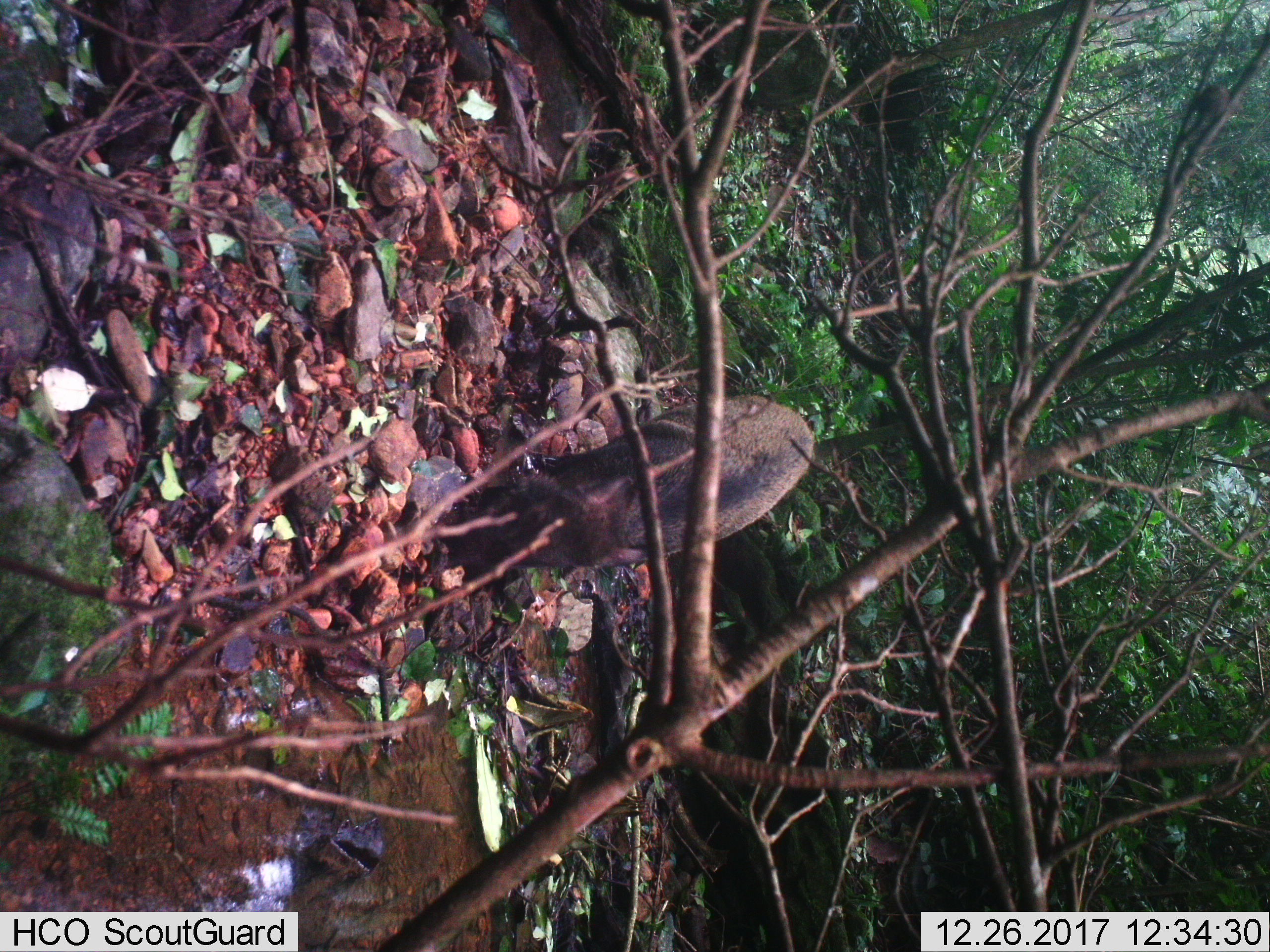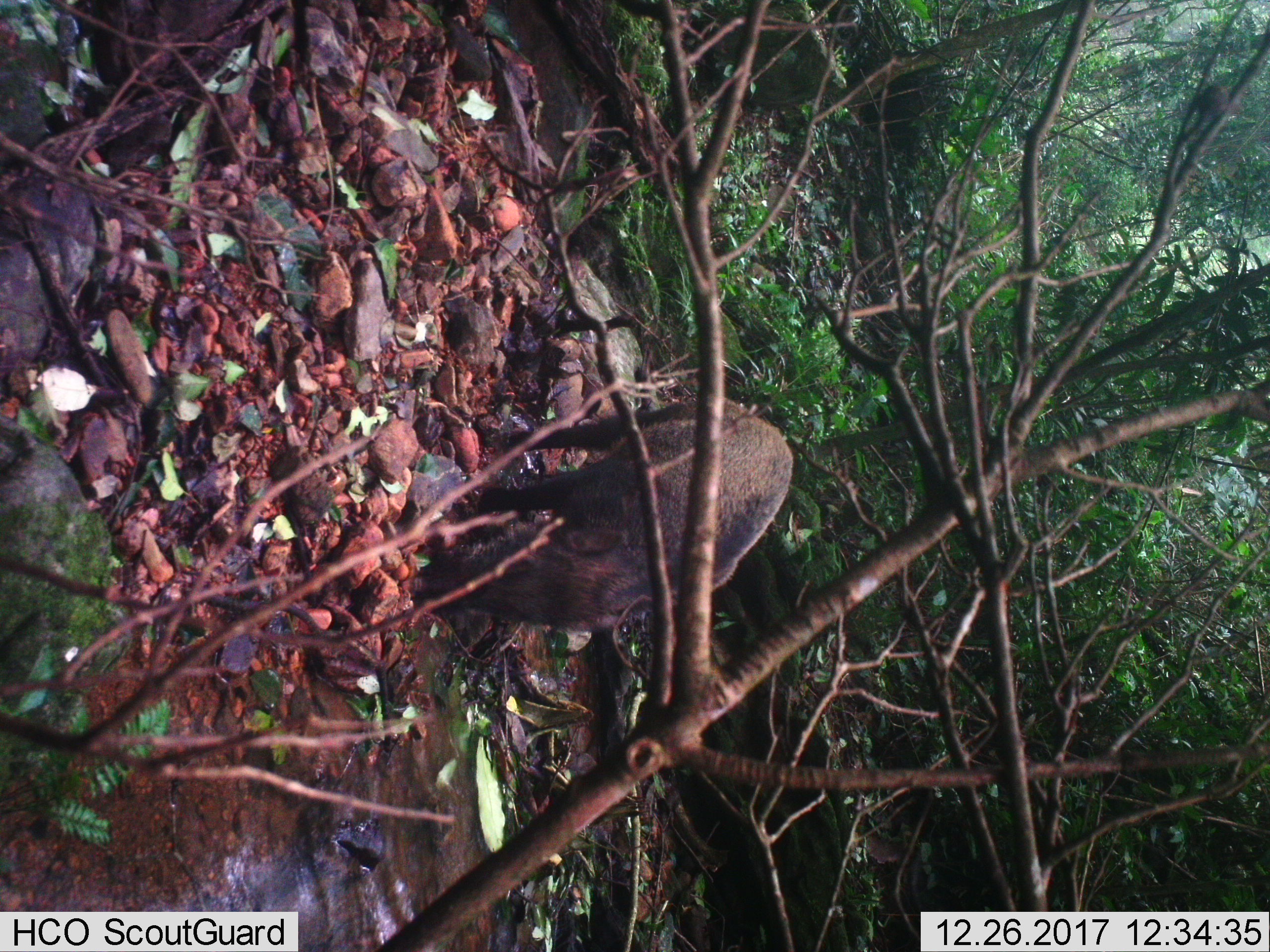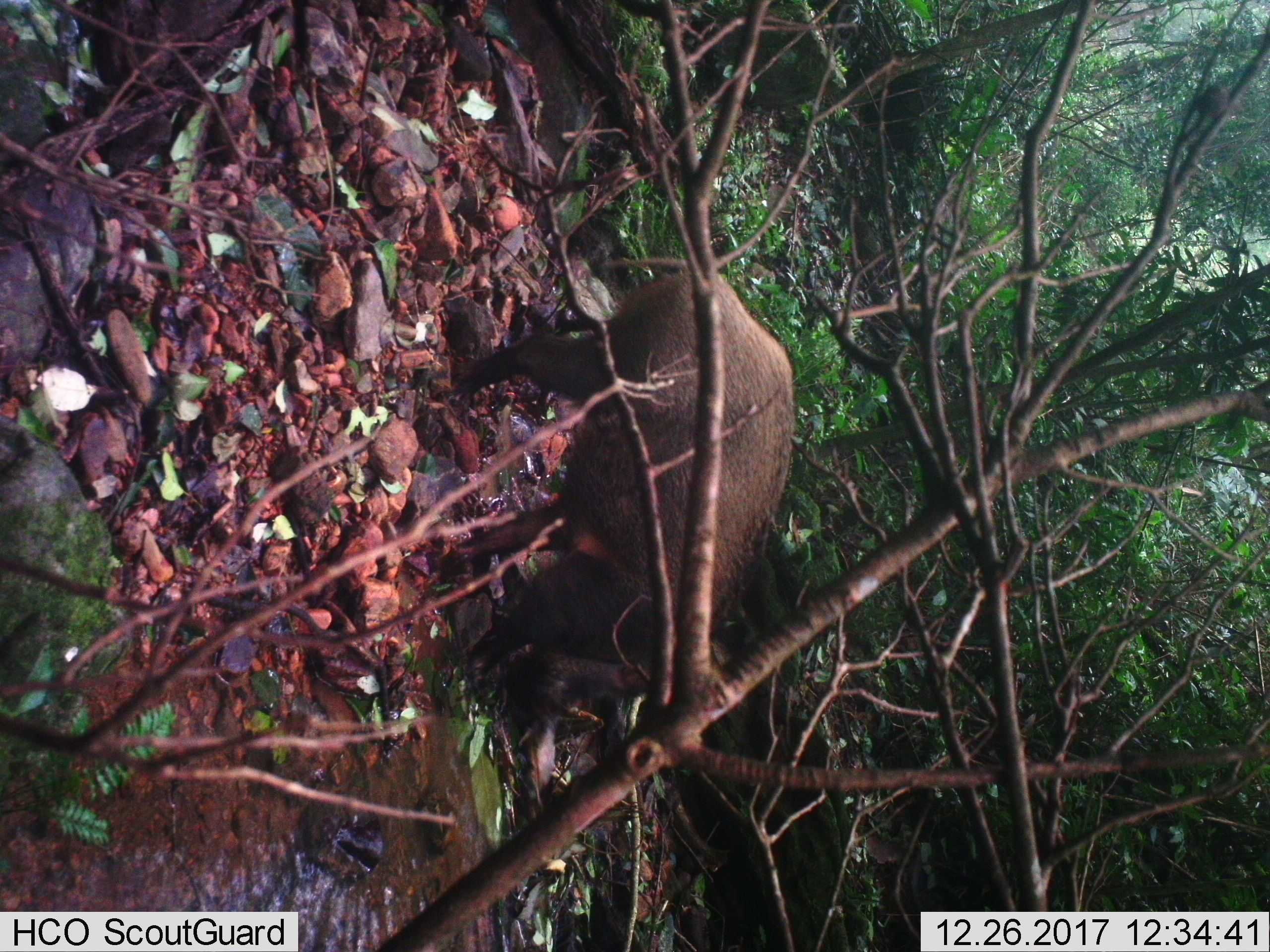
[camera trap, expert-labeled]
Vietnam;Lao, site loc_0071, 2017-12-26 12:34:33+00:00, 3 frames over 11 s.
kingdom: Animalia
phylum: Chordata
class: Mammalia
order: Artiodactyla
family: Suidae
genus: Sus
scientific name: Sus scrofa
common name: eurasian wild pig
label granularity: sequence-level